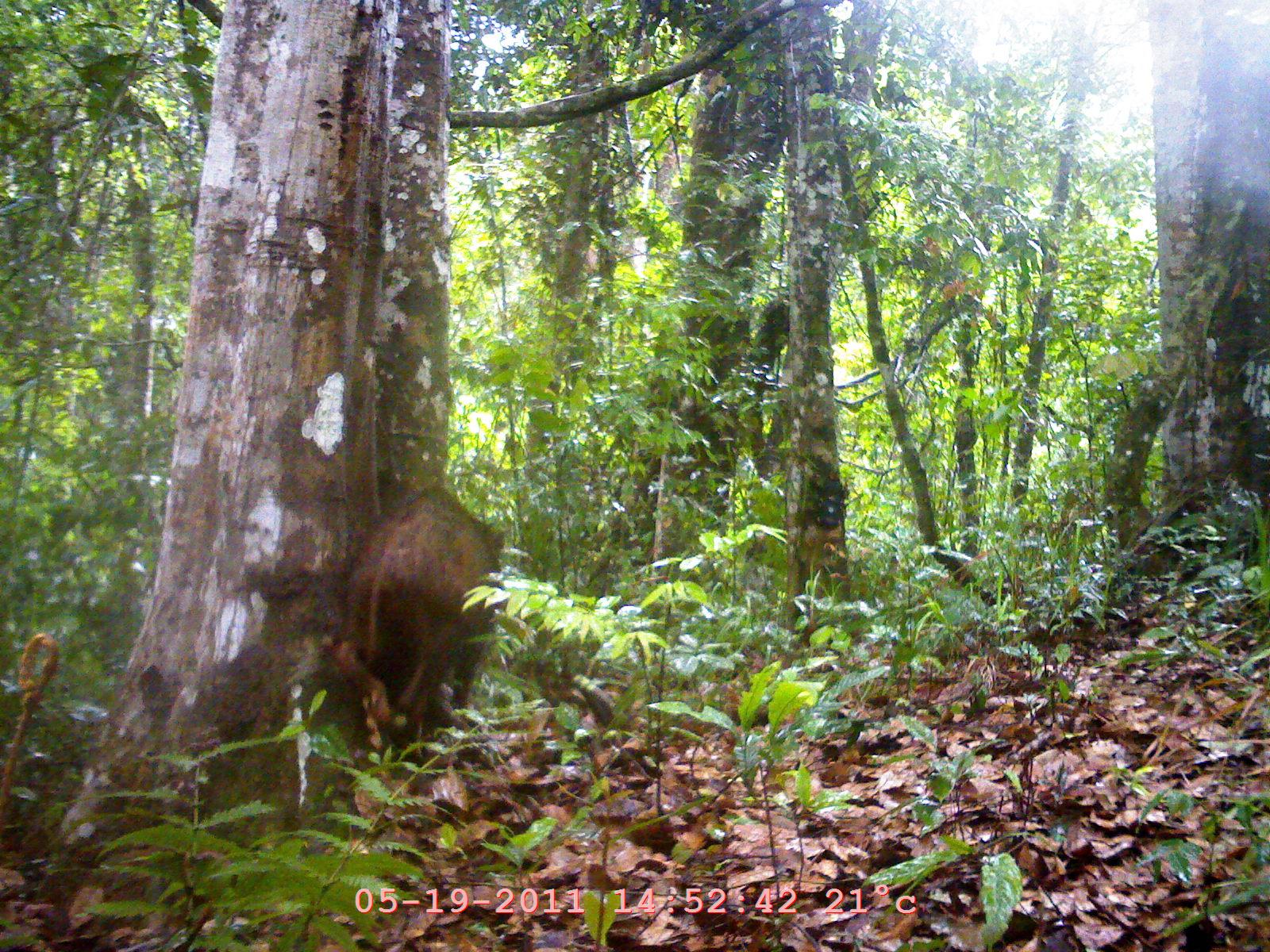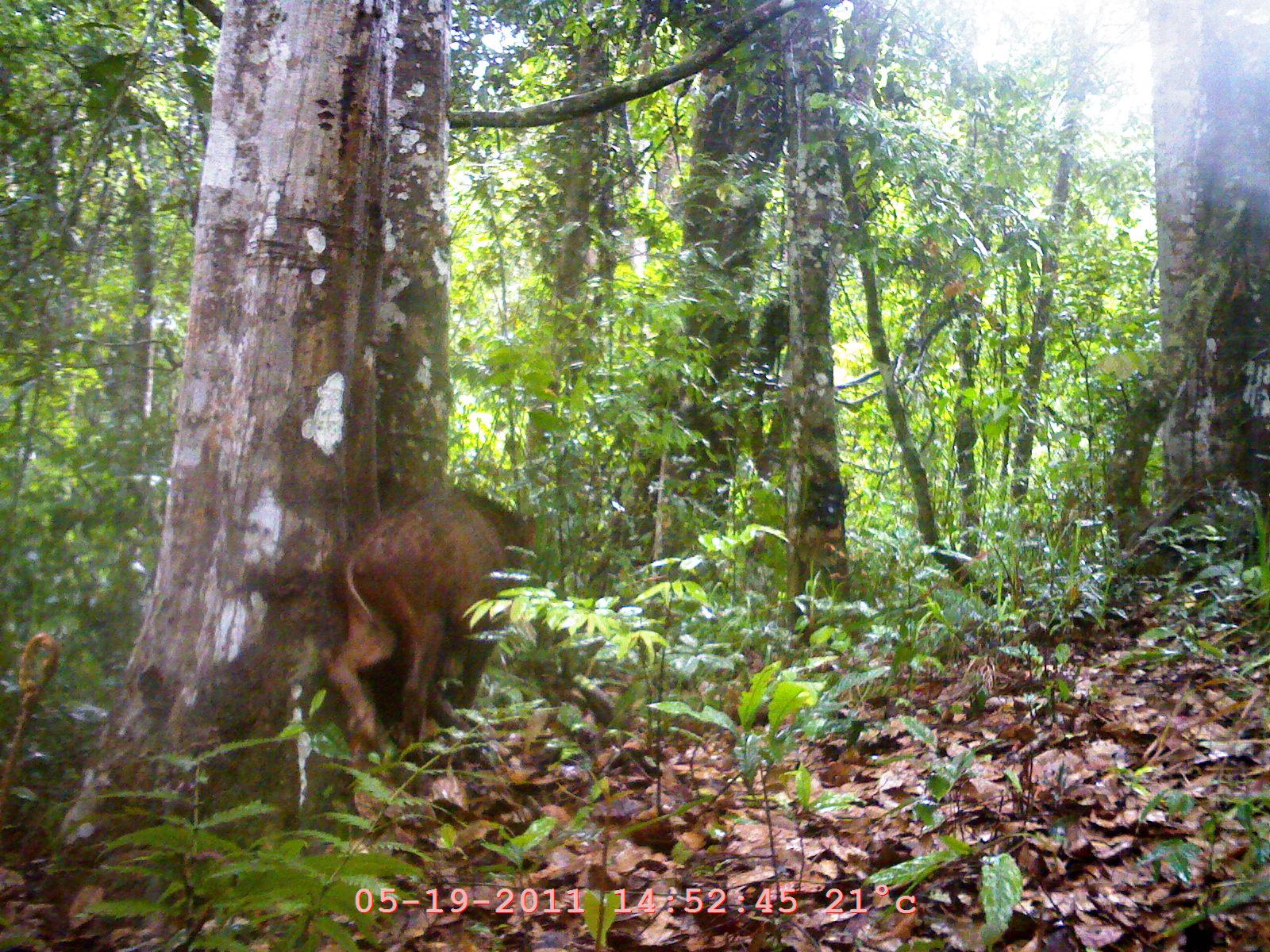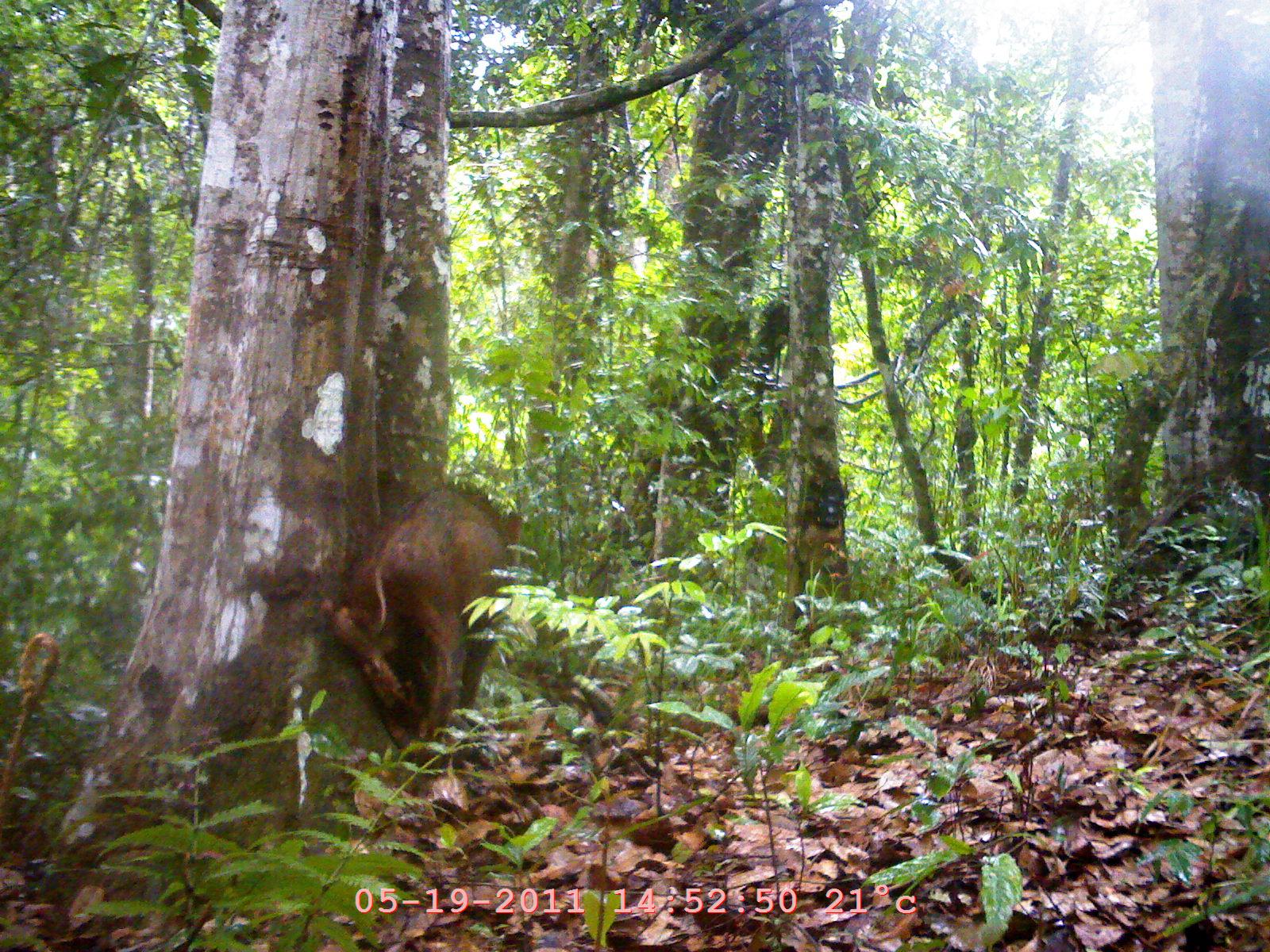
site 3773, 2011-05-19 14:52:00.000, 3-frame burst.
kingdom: Animalia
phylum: Chordata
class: Mammalia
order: Artiodactyla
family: Suidae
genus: Sus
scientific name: Sus scrofa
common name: wild boar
Sus scrofa (wild boar), count 1.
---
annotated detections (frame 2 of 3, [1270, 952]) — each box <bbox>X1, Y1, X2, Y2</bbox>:
sus scrofa: <bbox>318, 478, 539, 761</bbox>